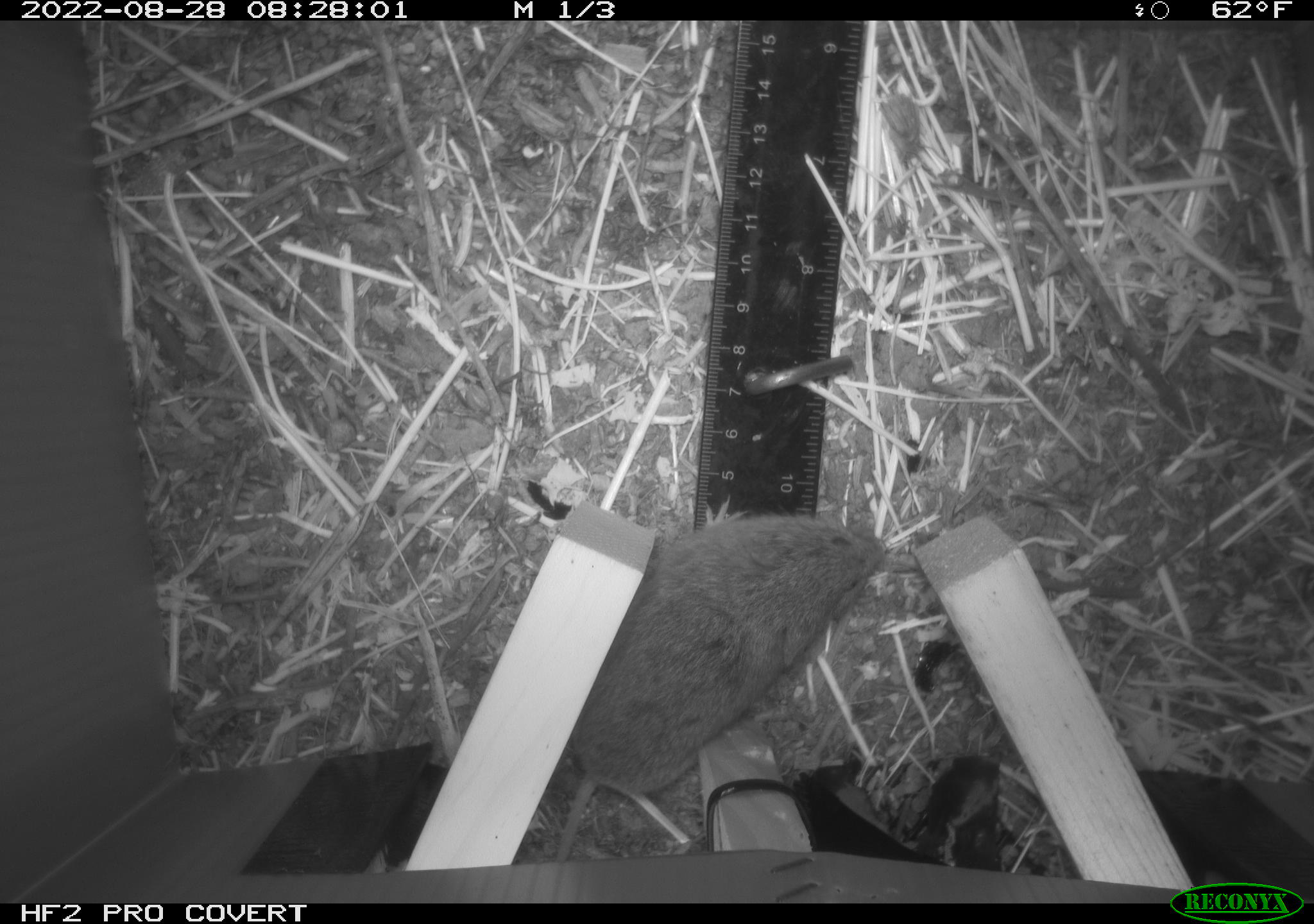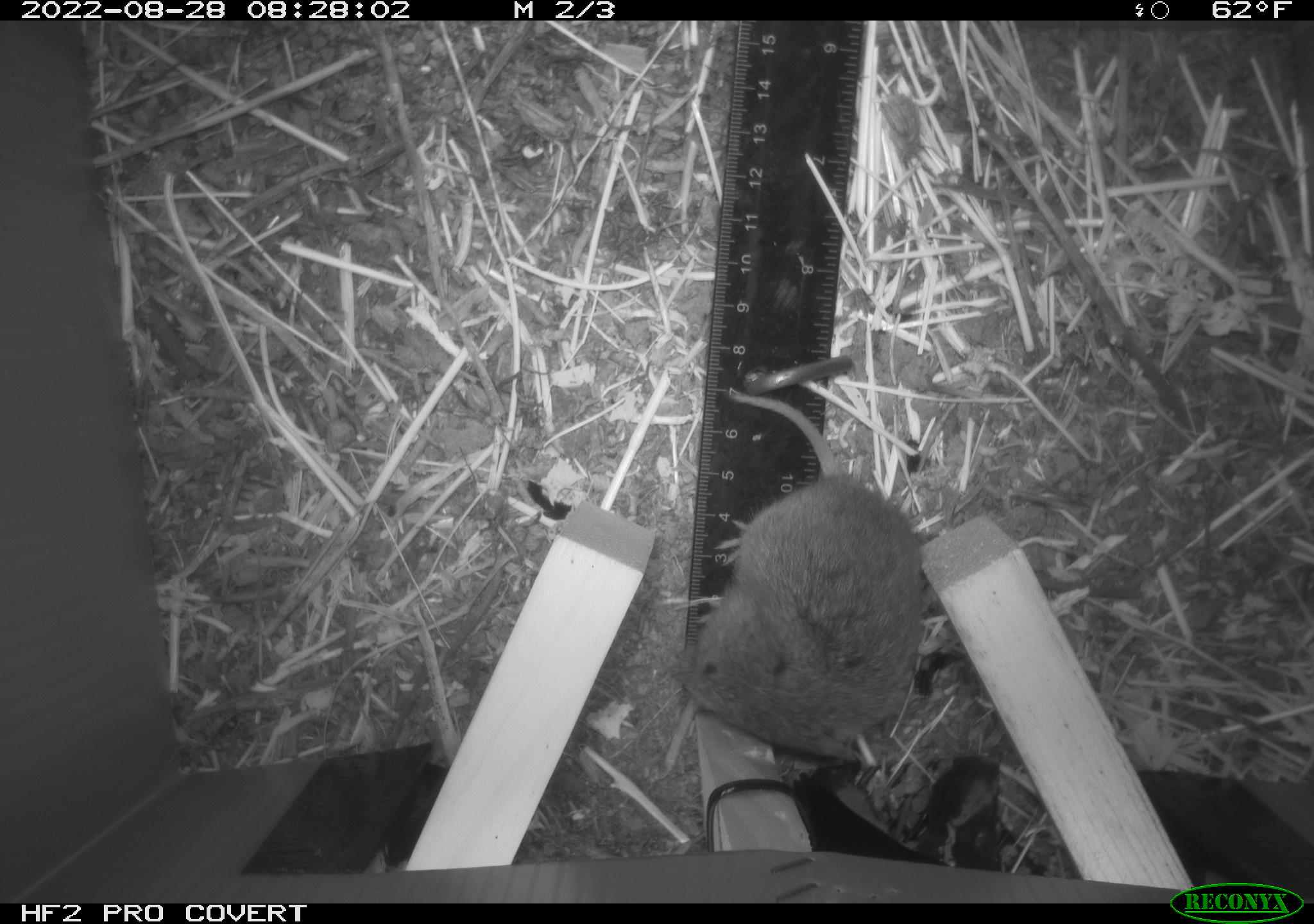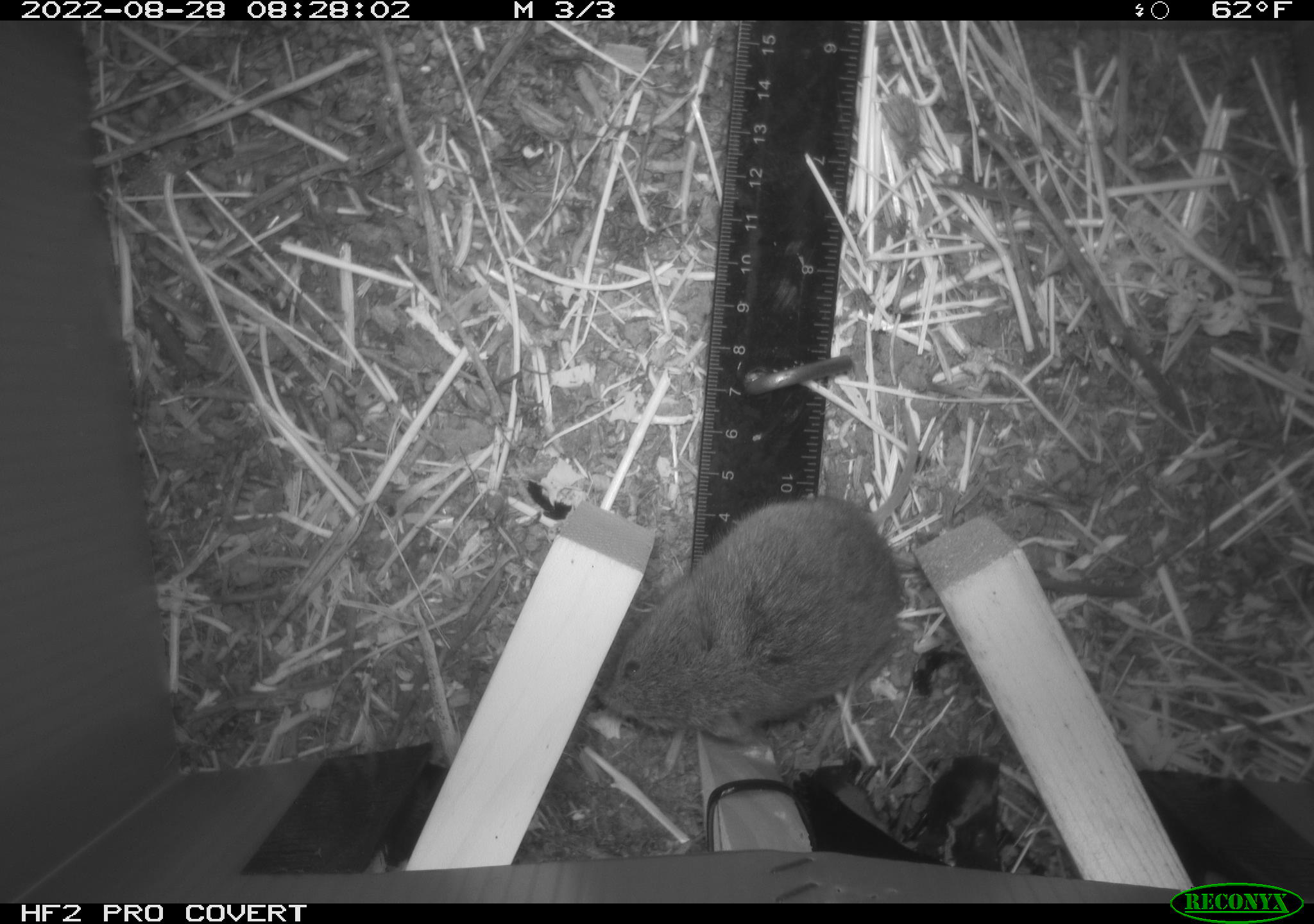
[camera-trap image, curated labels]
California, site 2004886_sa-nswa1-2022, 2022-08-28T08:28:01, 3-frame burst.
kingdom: Animalia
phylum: Chordata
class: Mammalia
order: Rodentia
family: Cricetidae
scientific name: Cricetidae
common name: hamsters, voles, lemmings, and allies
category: cricetidae family